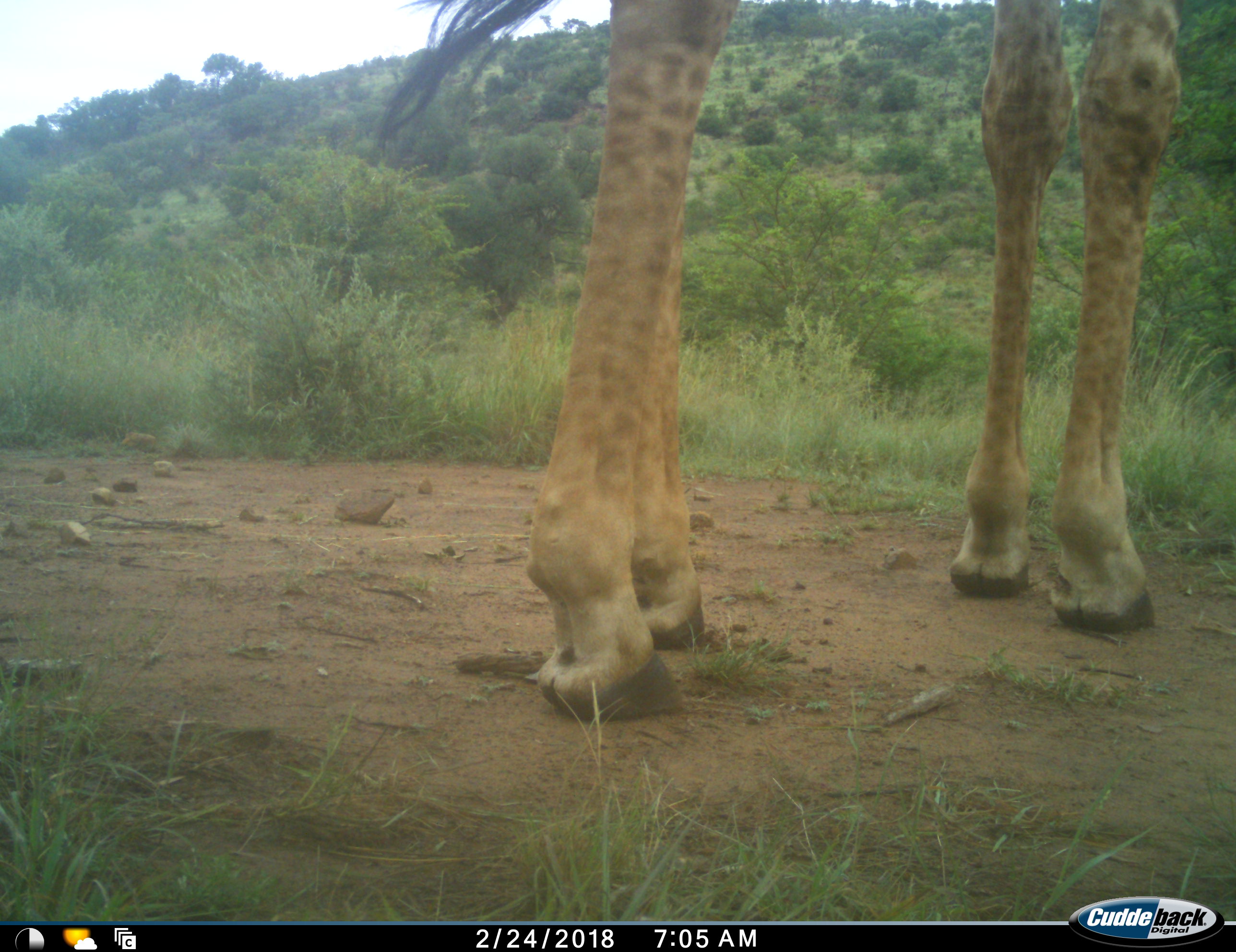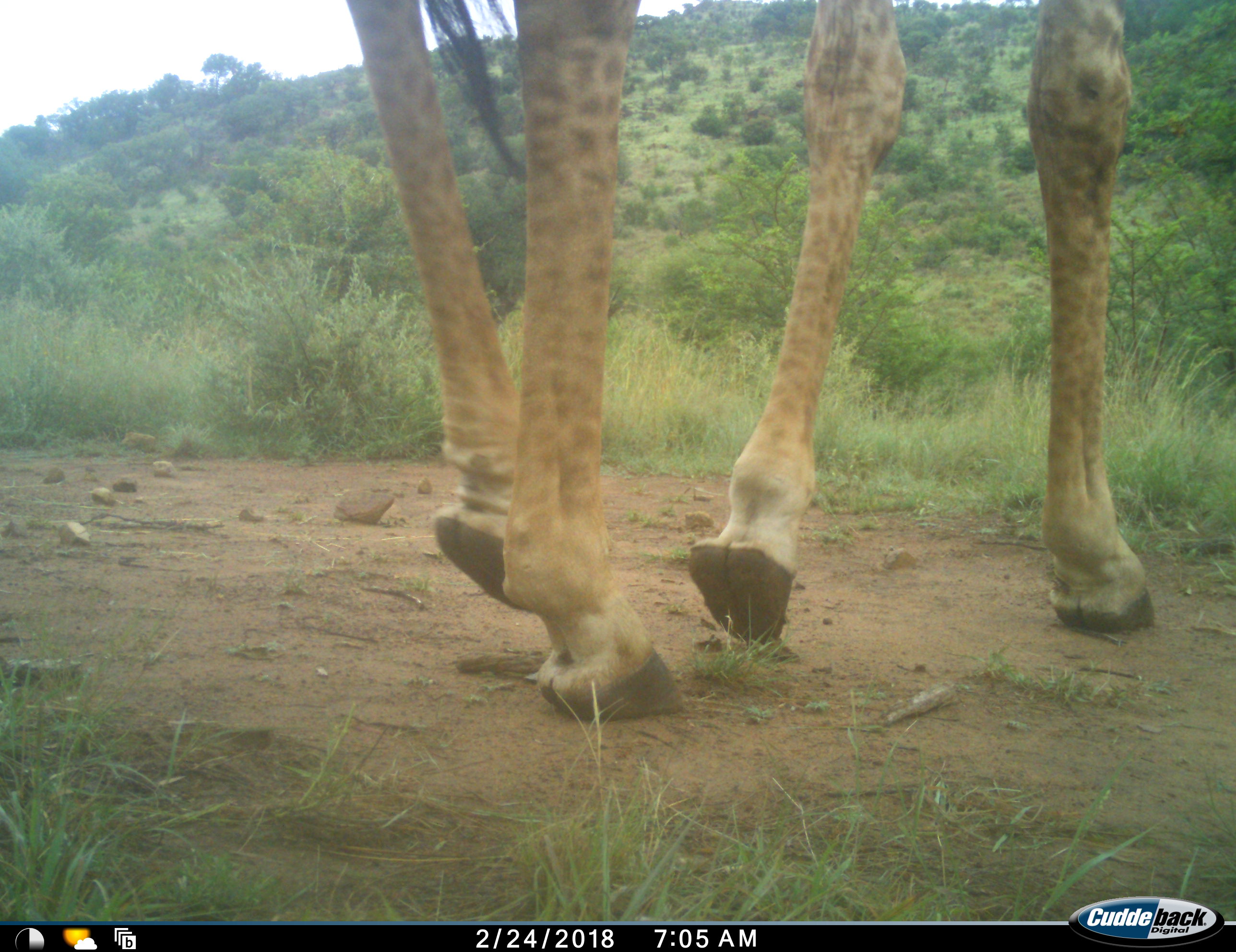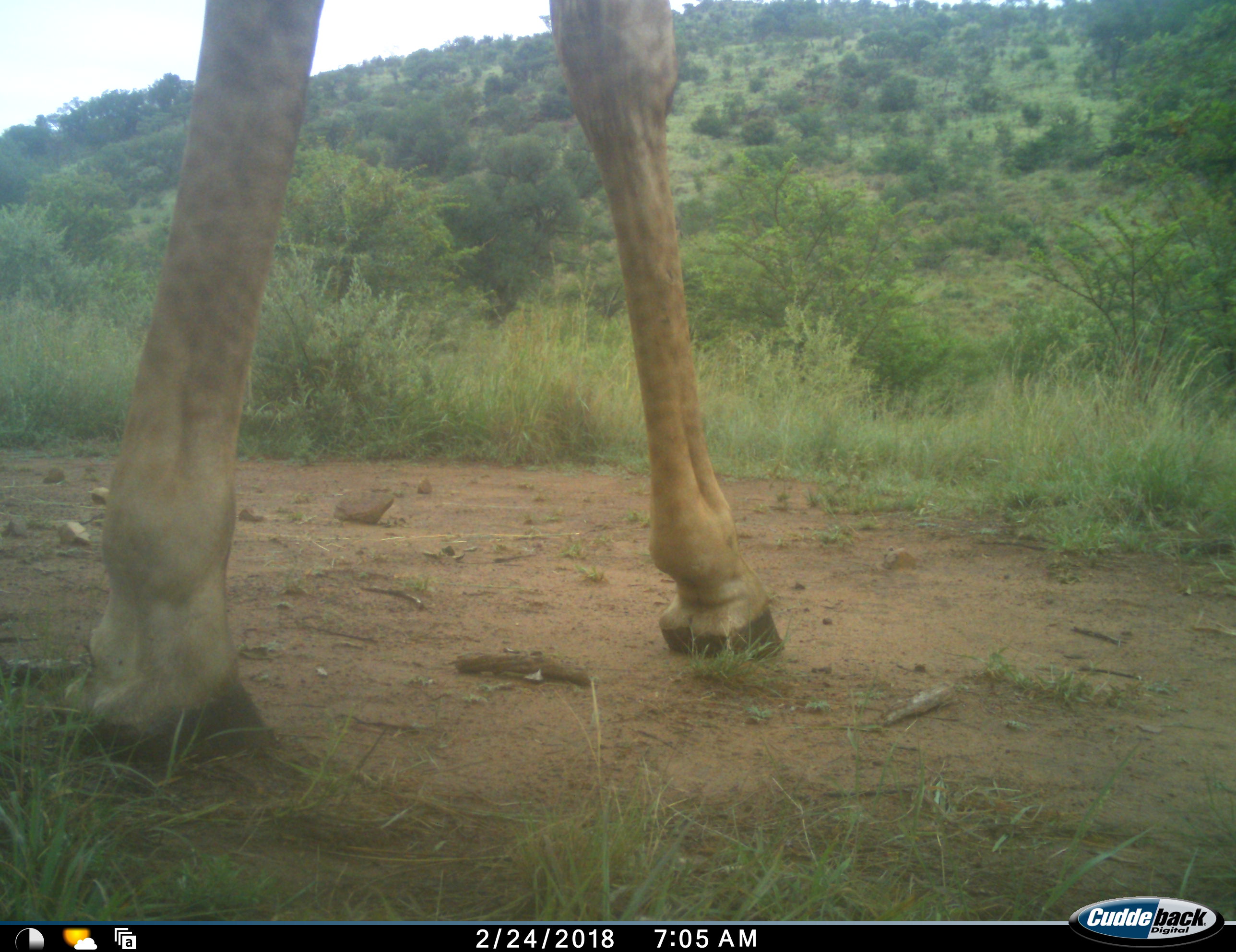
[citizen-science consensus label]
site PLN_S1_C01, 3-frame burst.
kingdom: Animalia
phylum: Chordata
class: Mammalia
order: Artiodactyla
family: Giraffidae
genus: Giraffa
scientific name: Giraffa camelopardalis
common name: giraffe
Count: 1.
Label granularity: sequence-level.